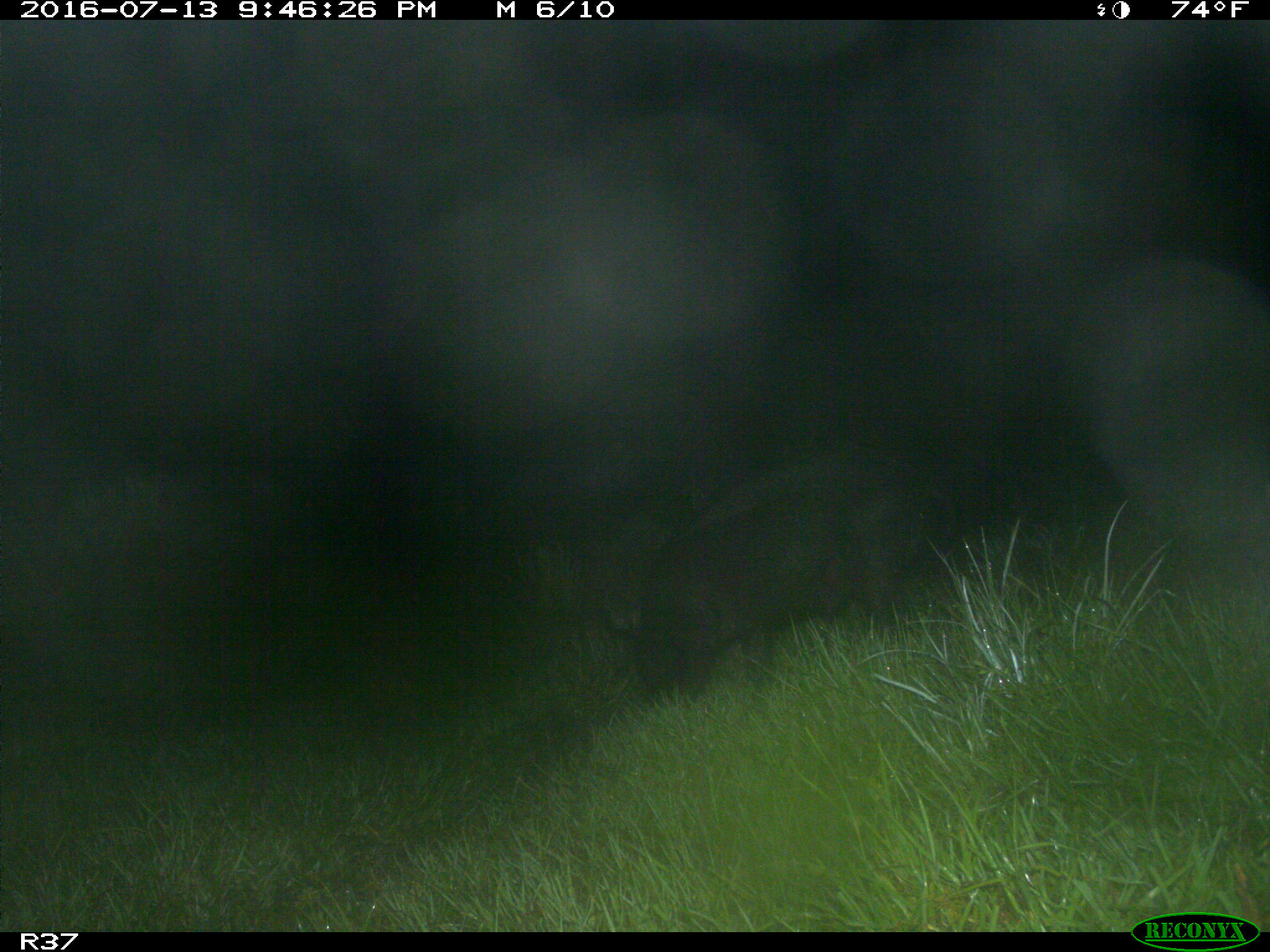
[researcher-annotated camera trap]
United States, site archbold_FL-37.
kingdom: Animalia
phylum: Chordata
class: Mammalia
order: Artiodactyla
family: Suidae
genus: Sus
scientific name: Sus scrofa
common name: wild boar